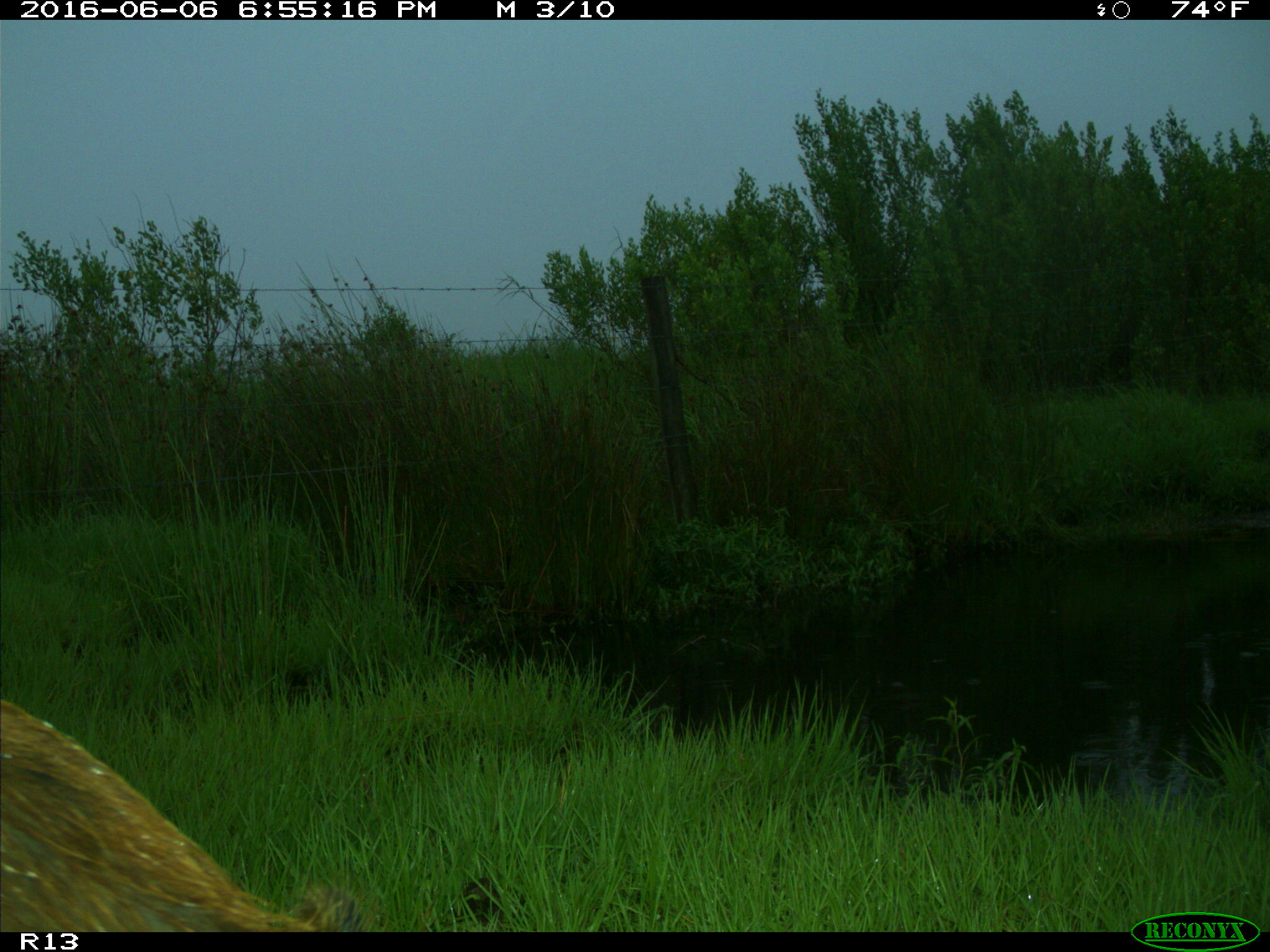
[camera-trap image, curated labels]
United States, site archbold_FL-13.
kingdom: Animalia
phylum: Chordata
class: Mammalia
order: Artiodactyla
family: Suidae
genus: Sus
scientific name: Sus scrofa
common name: wild boar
Sus scrofa (wild boar).